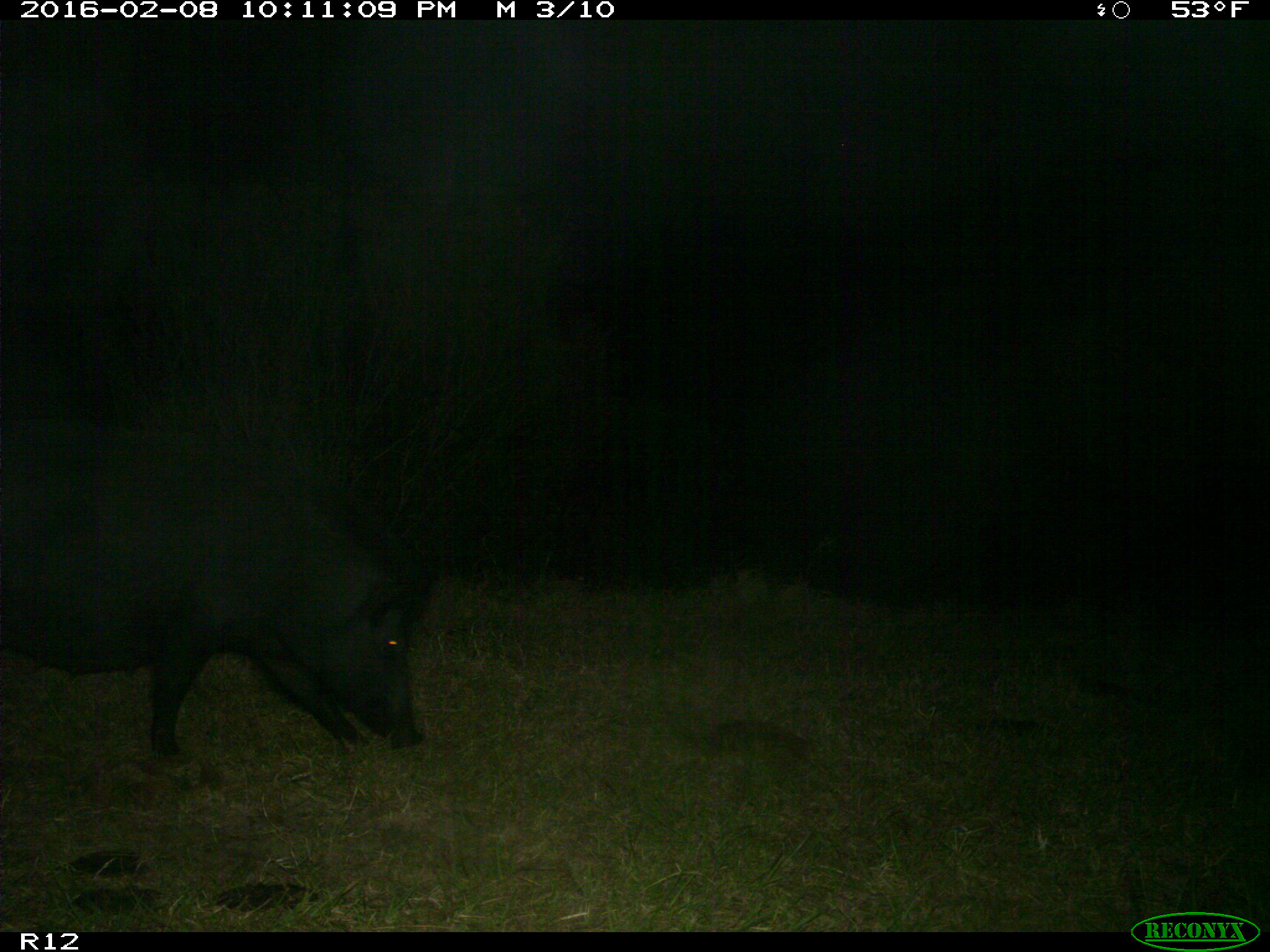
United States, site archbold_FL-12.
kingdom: Animalia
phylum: Chordata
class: Mammalia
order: Artiodactyla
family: Suidae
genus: Sus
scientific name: Sus scrofa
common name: wild boar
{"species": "Sus scrofa (wild boar)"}